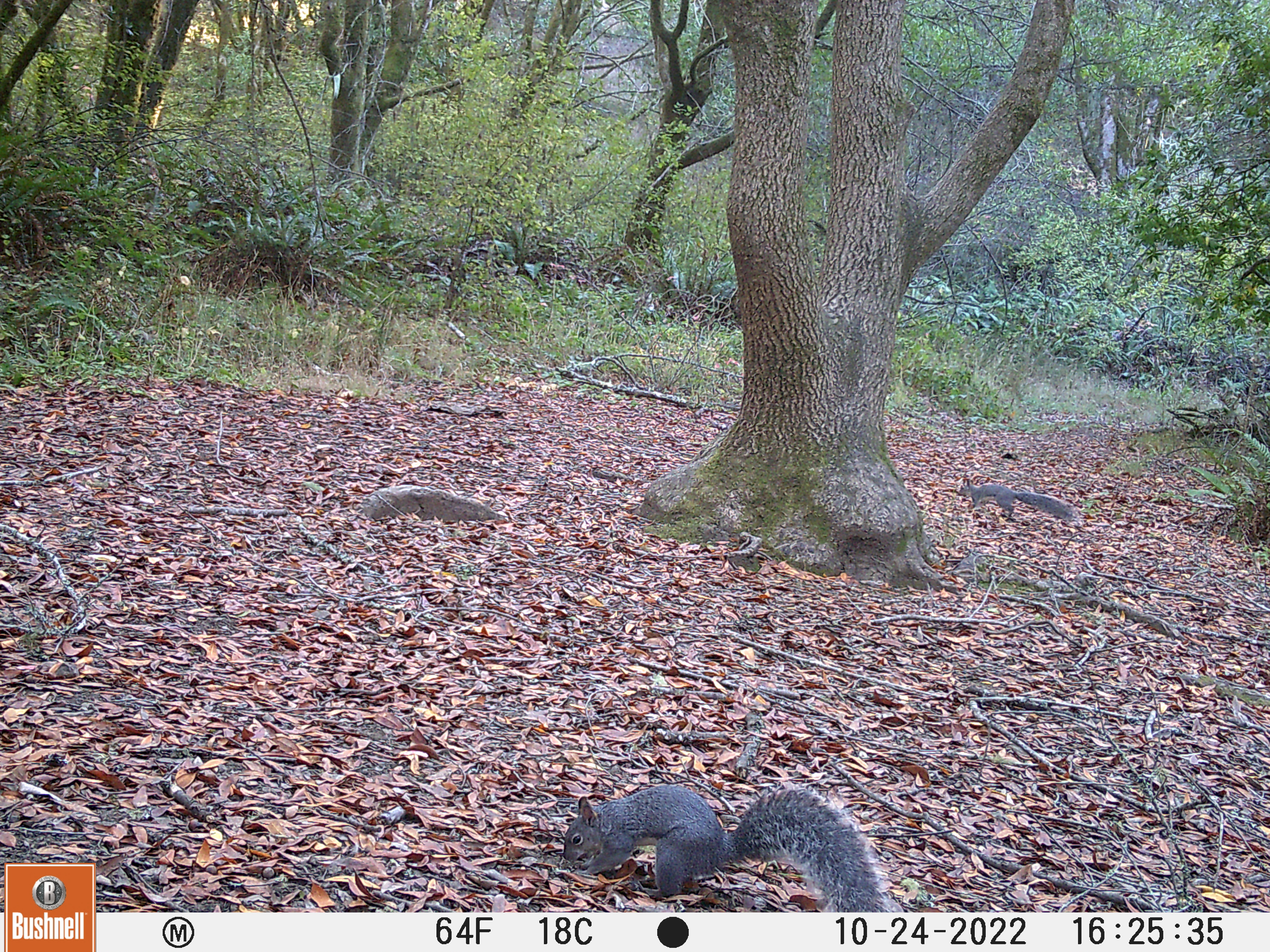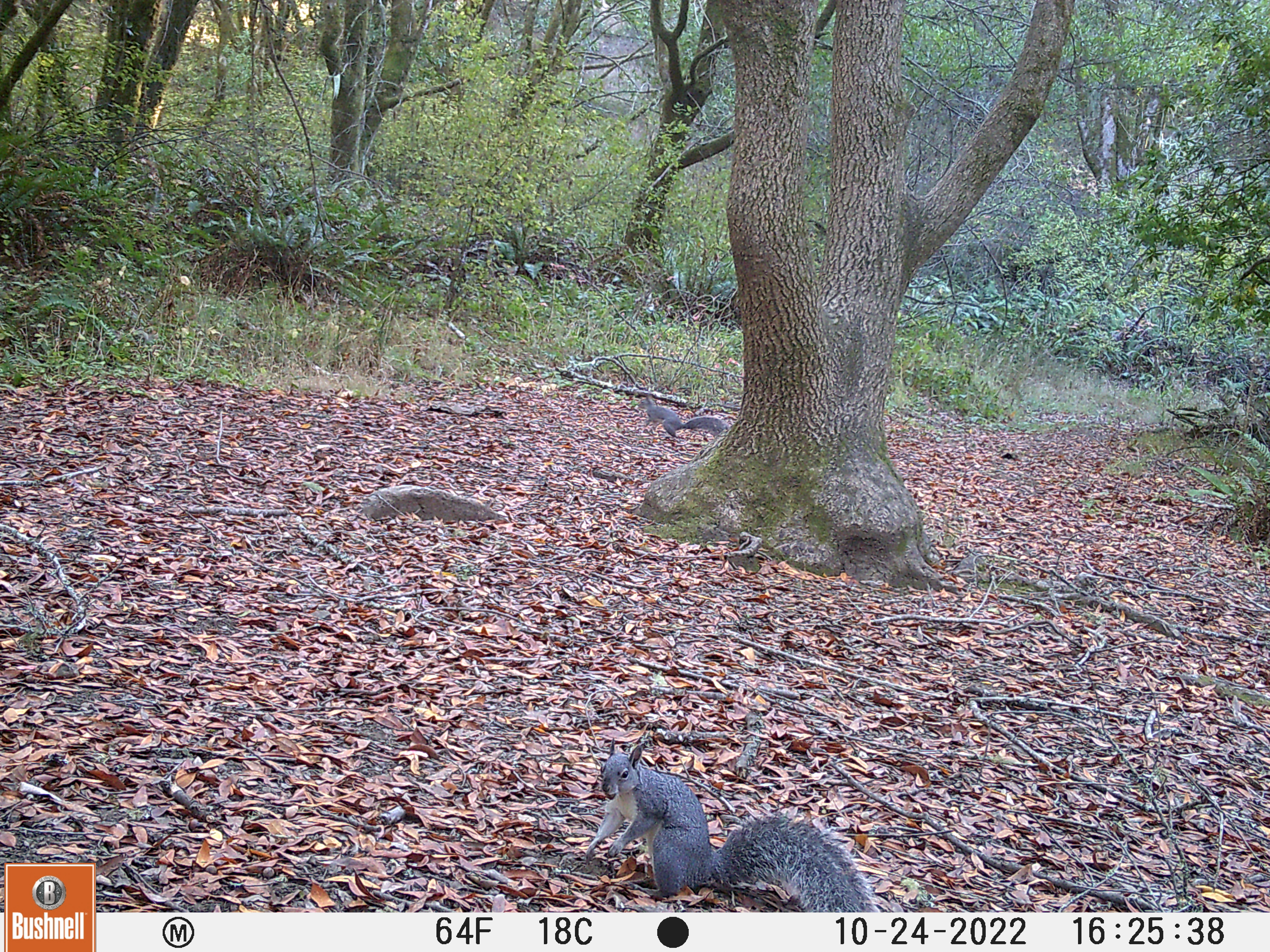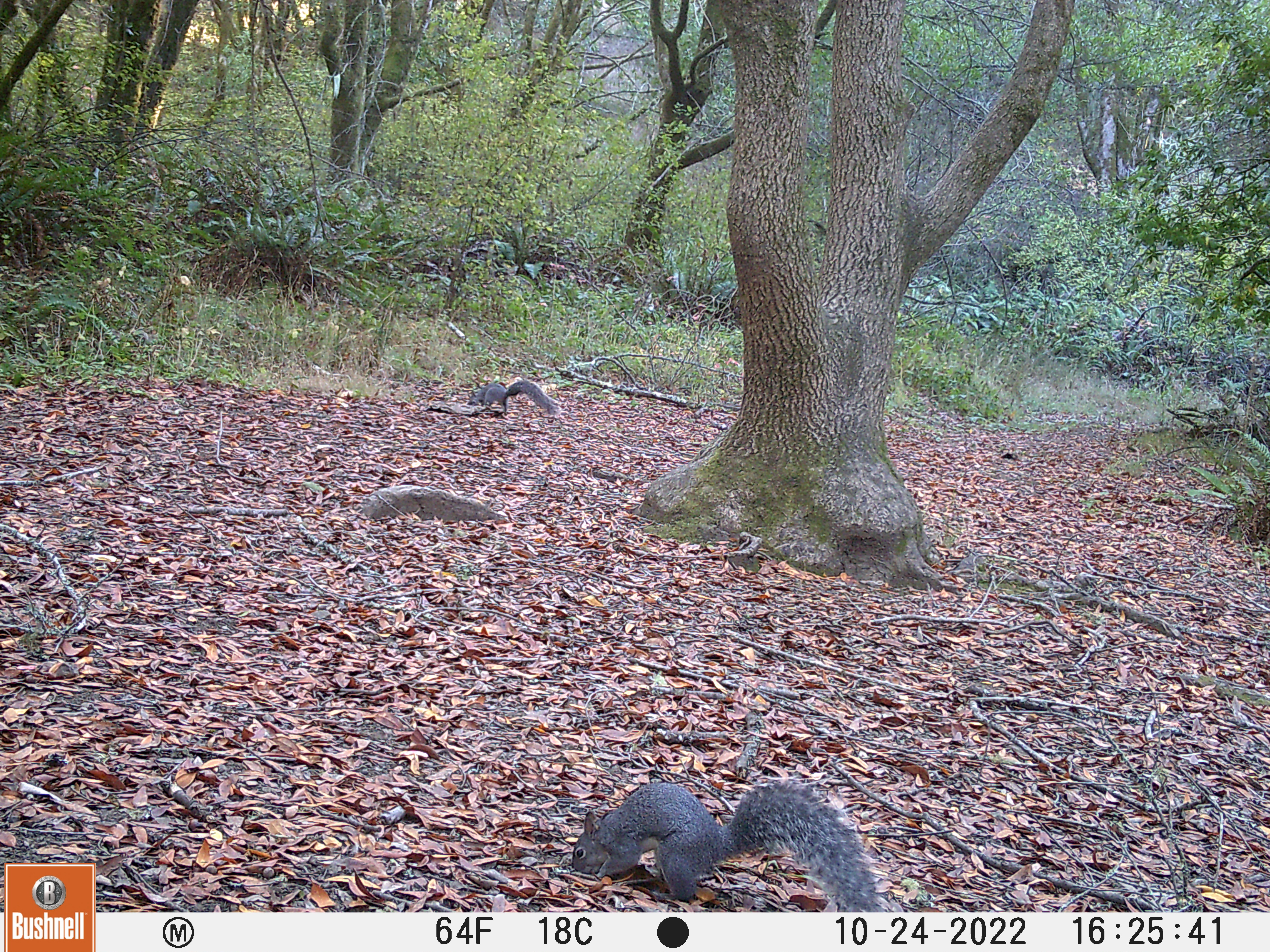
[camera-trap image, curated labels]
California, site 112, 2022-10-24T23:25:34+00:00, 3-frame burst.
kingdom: Animalia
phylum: Chordata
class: Mammalia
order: Rodentia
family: Sciuridae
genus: Sciurus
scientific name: Sciurus griseus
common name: western gray squirrel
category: western grey squirrel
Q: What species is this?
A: Western grey squirrel (western gray squirrel) (Sciurus griseus).